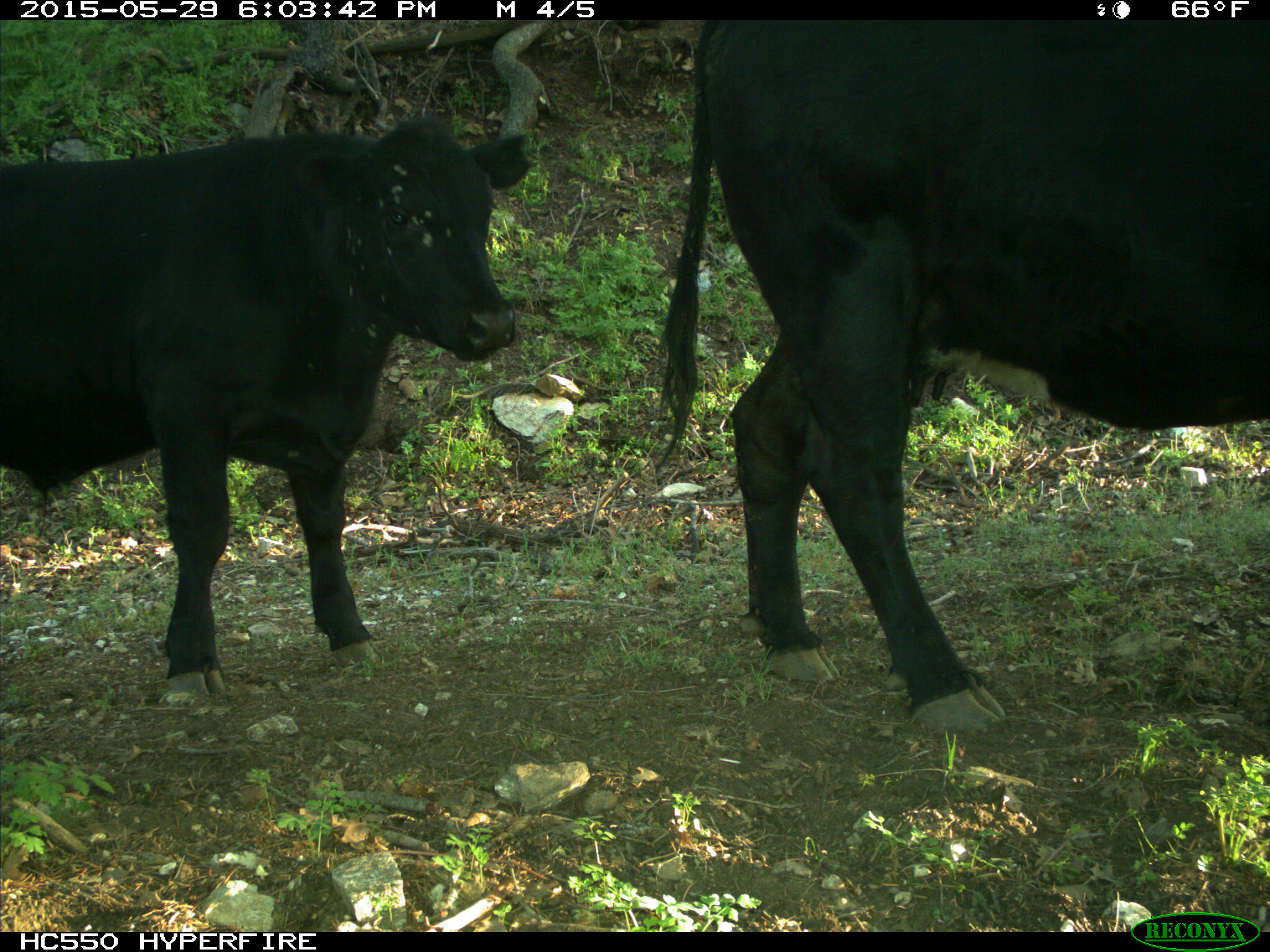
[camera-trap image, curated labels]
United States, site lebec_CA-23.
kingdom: Animalia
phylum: Chordata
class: Mammalia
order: Artiodactyla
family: Bovidae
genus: Bos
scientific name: Bos taurus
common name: domestic cow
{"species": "Bos taurus (domestic cow)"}